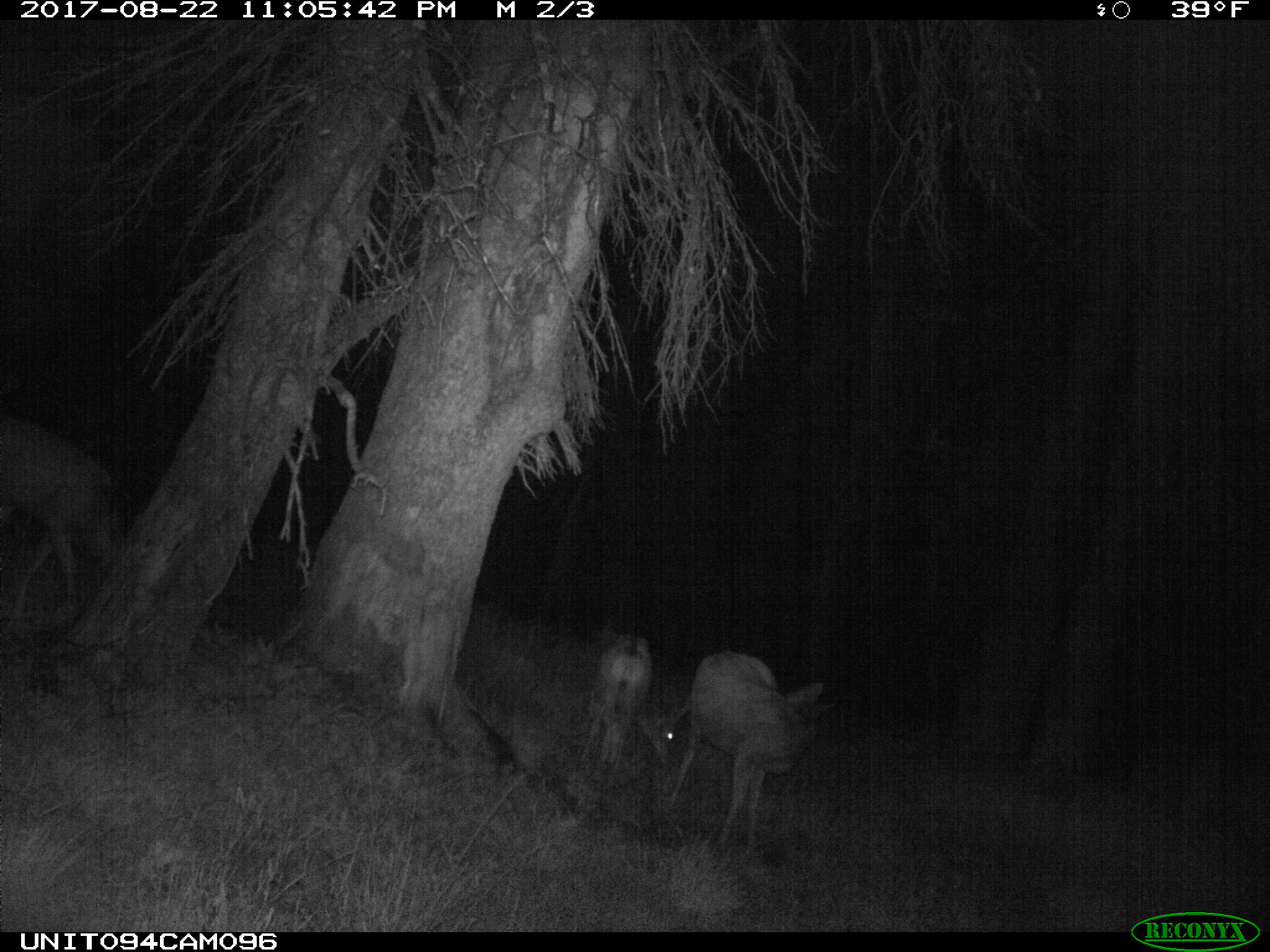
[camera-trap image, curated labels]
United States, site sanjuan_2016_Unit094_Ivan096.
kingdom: Animalia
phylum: Chordata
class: Mammalia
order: Artiodactyla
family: Cervidae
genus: Odocoileus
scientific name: Odocoileus hemionus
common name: mule deer